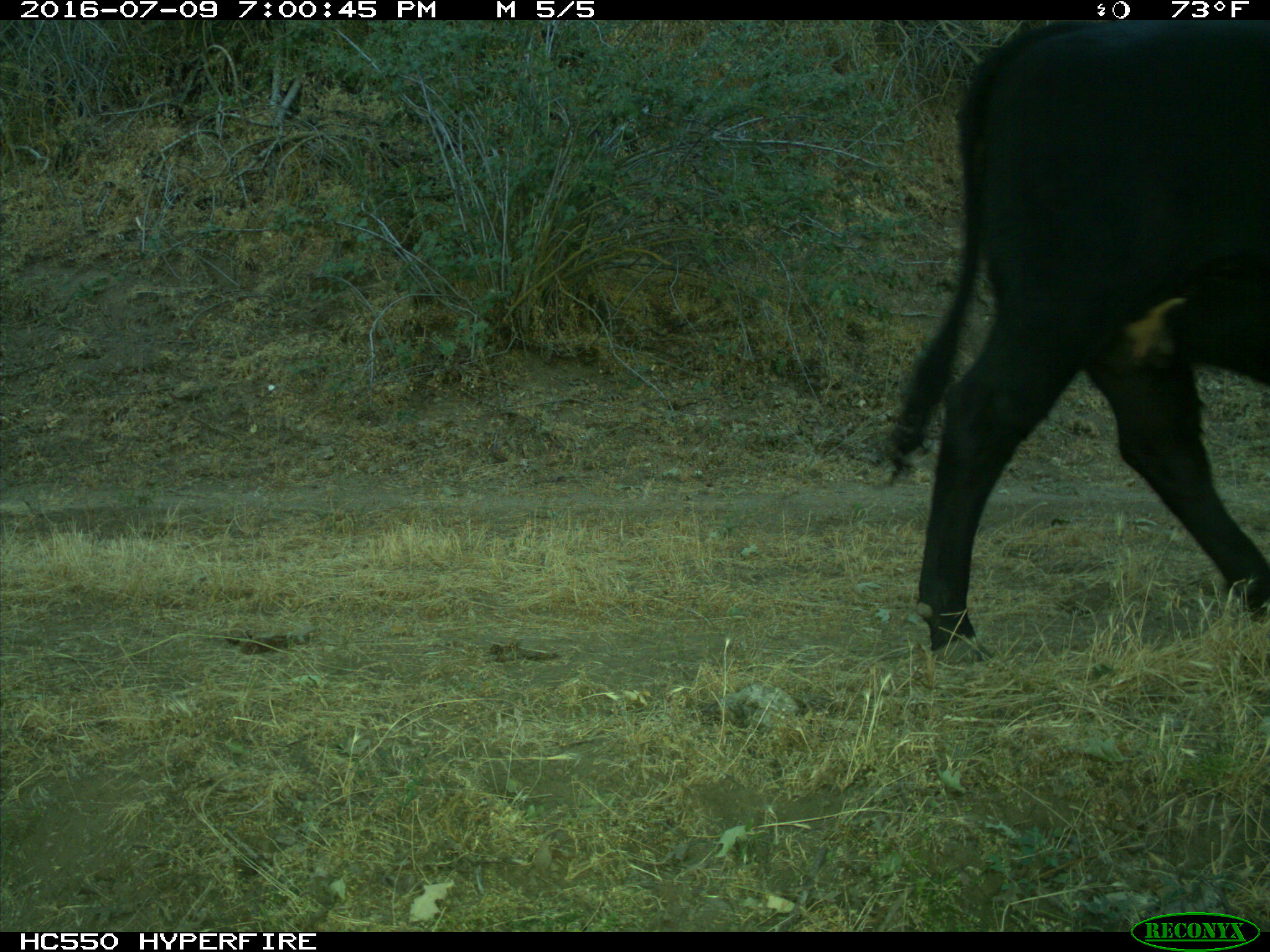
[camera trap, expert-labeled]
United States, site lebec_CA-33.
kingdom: Animalia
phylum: Chordata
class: Mammalia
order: Artiodactyla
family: Bovidae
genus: Bos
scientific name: Bos taurus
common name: domestic cow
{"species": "Bos taurus (domestic cow)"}